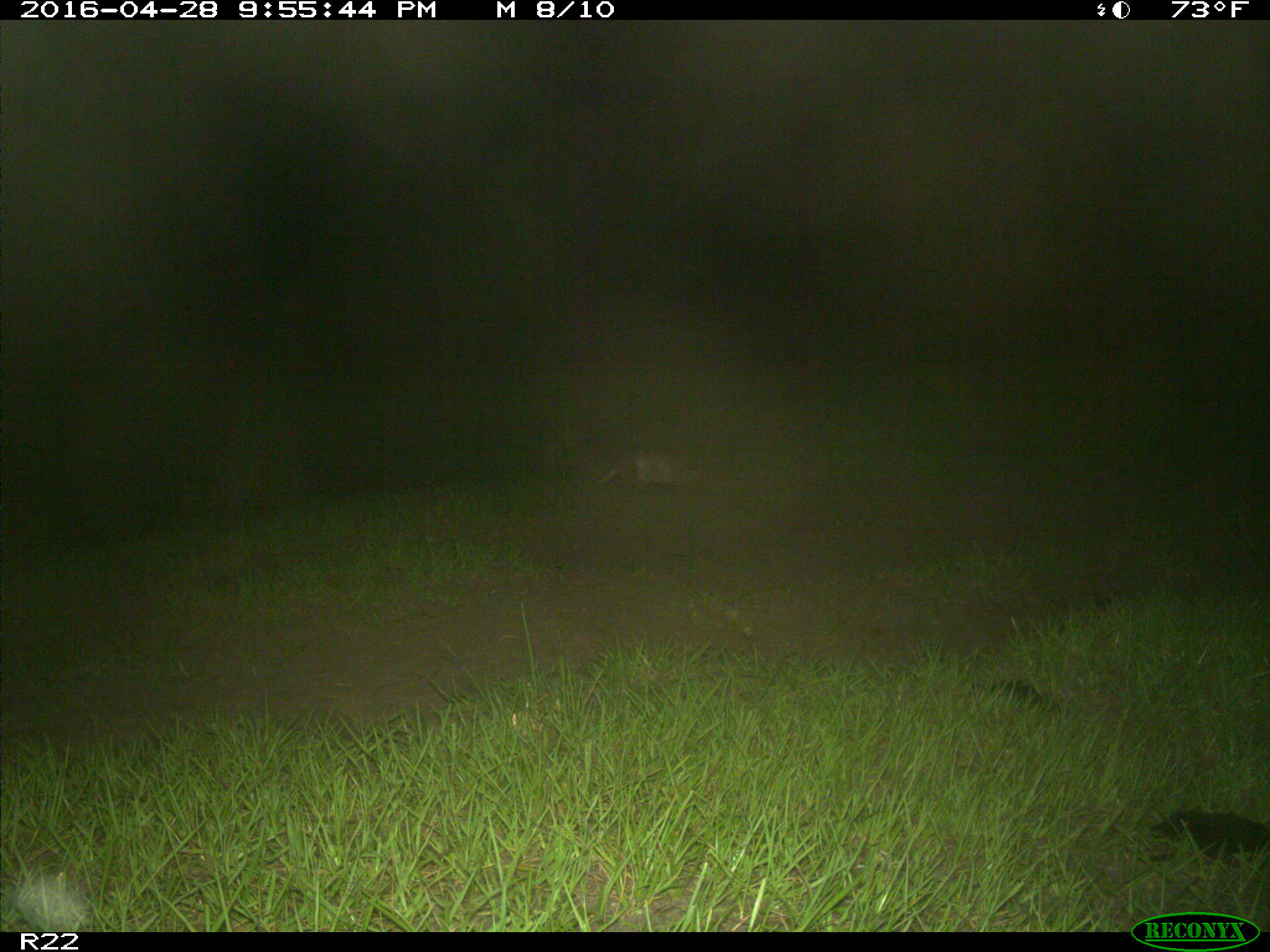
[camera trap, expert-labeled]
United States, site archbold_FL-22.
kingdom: Animalia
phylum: Chordata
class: Mammalia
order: Cingulata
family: Dasypodidae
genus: Dasypus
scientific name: Dasypus novemcinctus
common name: nine-banded armadillo